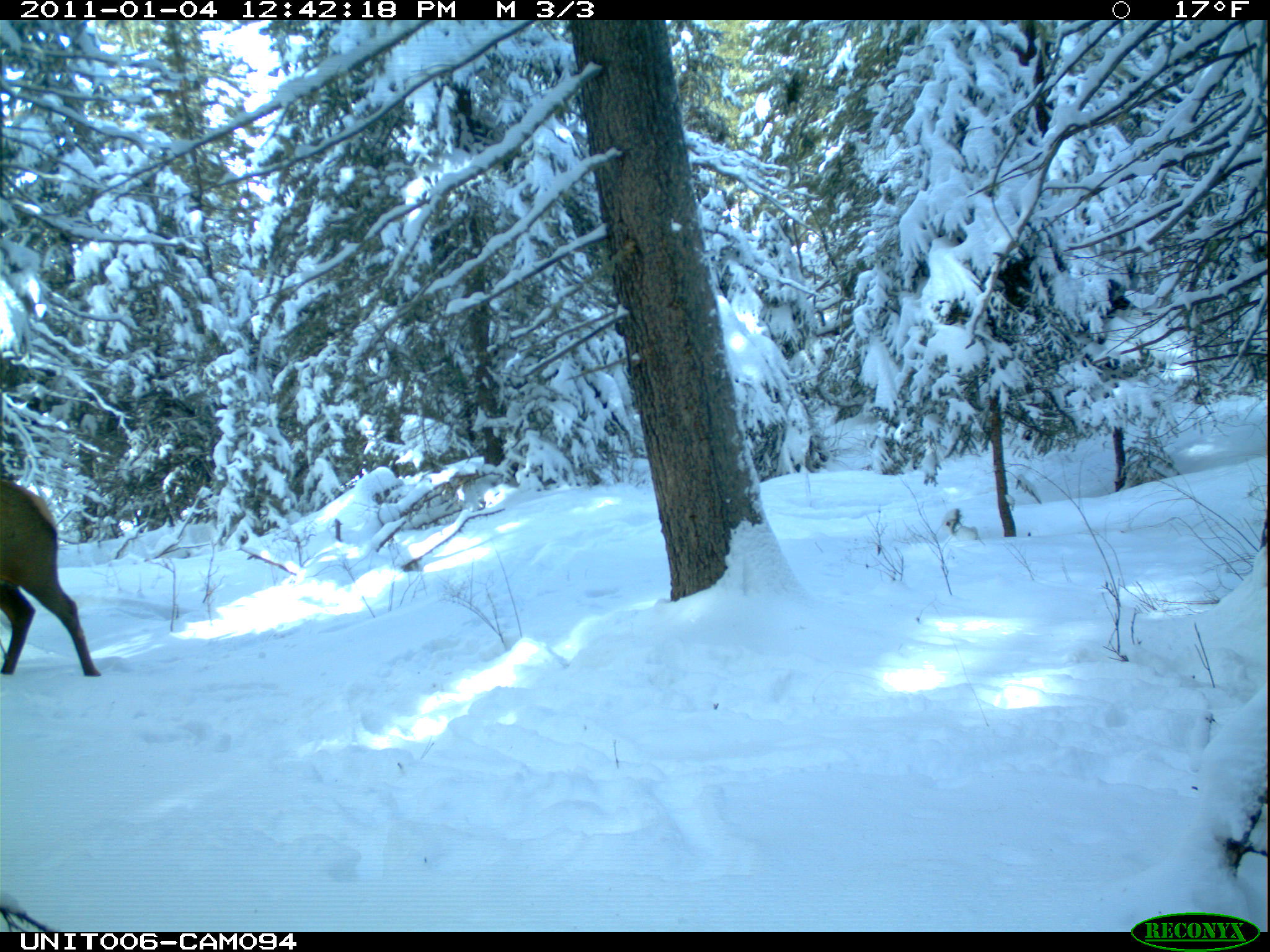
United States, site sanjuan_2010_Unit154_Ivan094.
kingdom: Animalia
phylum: Chordata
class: Mammalia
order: Artiodactyla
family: Cervidae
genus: Cervus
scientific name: Cervus elaphus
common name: red deer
Cervus elaphus (red deer).